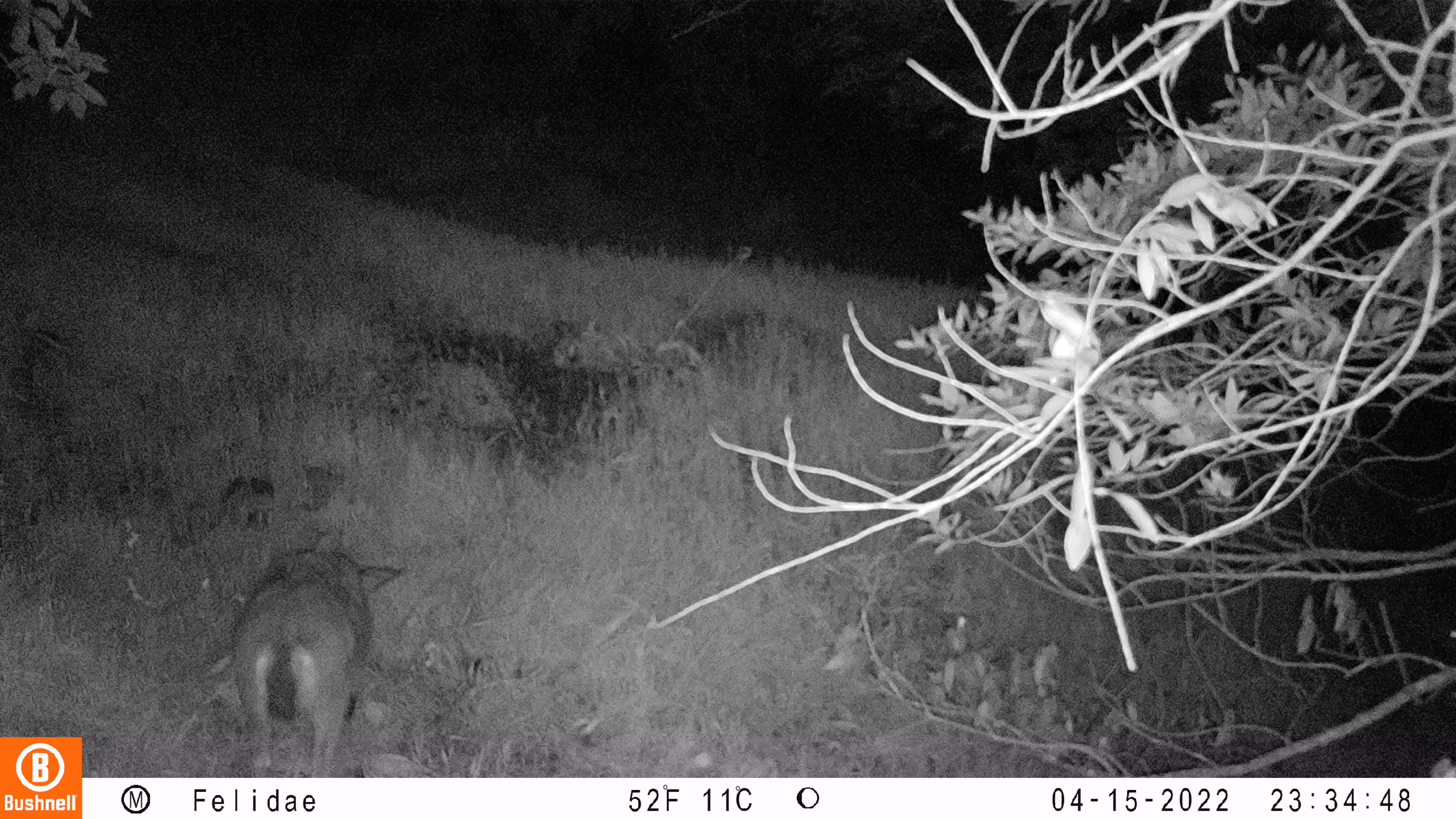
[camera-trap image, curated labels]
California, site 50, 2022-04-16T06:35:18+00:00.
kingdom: Animalia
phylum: Chordata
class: Mammalia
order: Artiodactyla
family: Cervidae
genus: Odocoileus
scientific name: Odocoileus hemionus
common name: mule deer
Mule deer (Odocoileus hemionus).